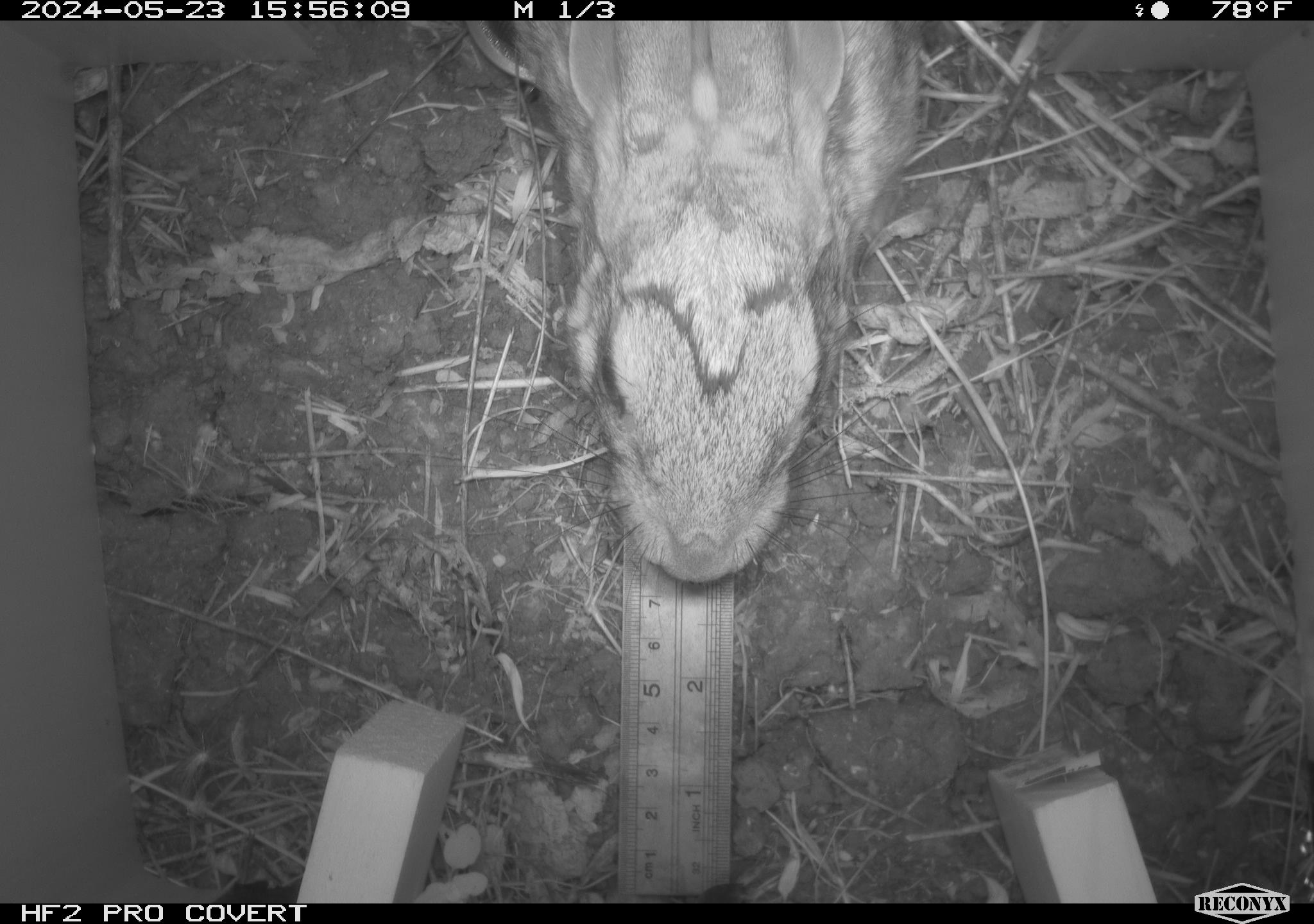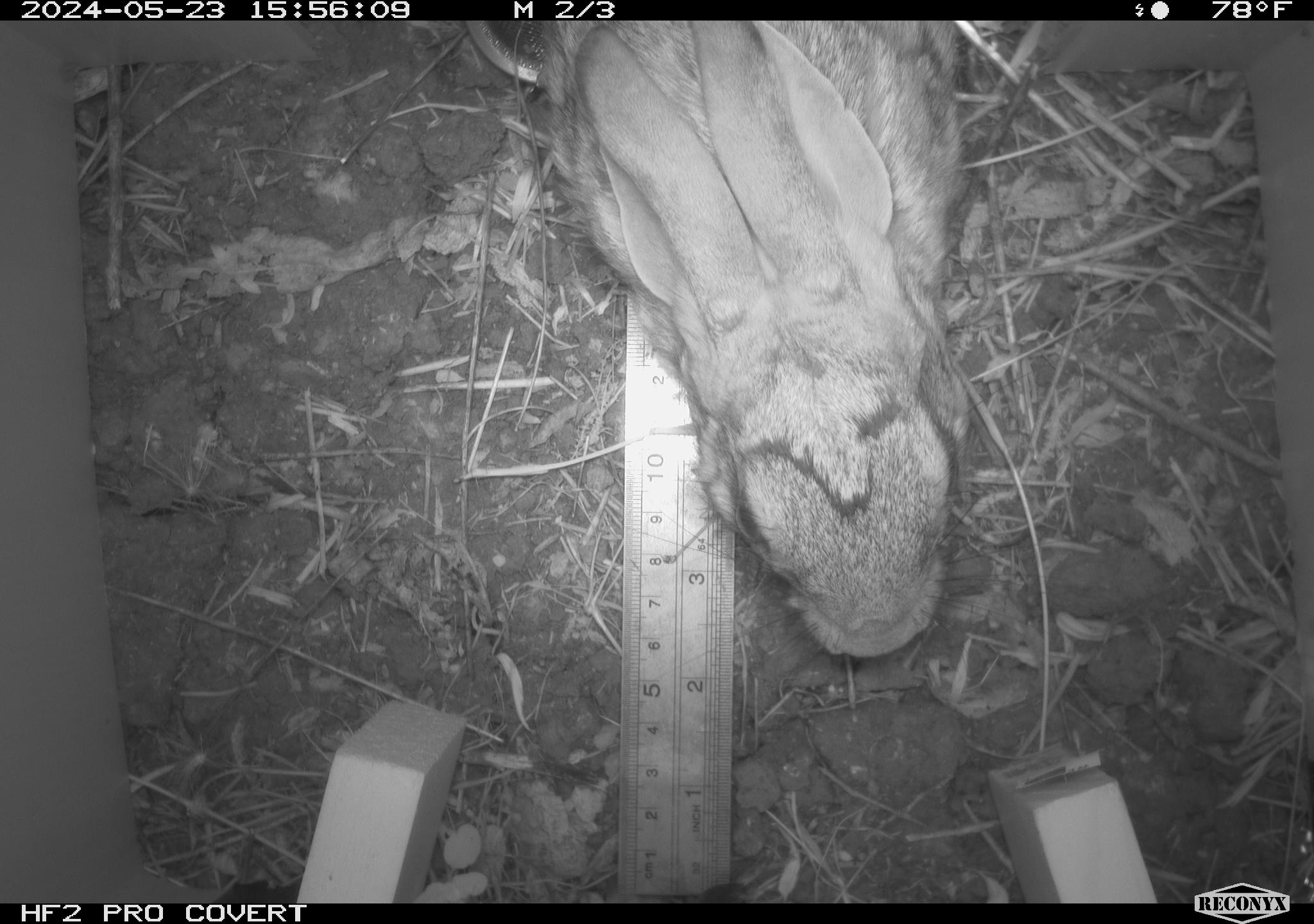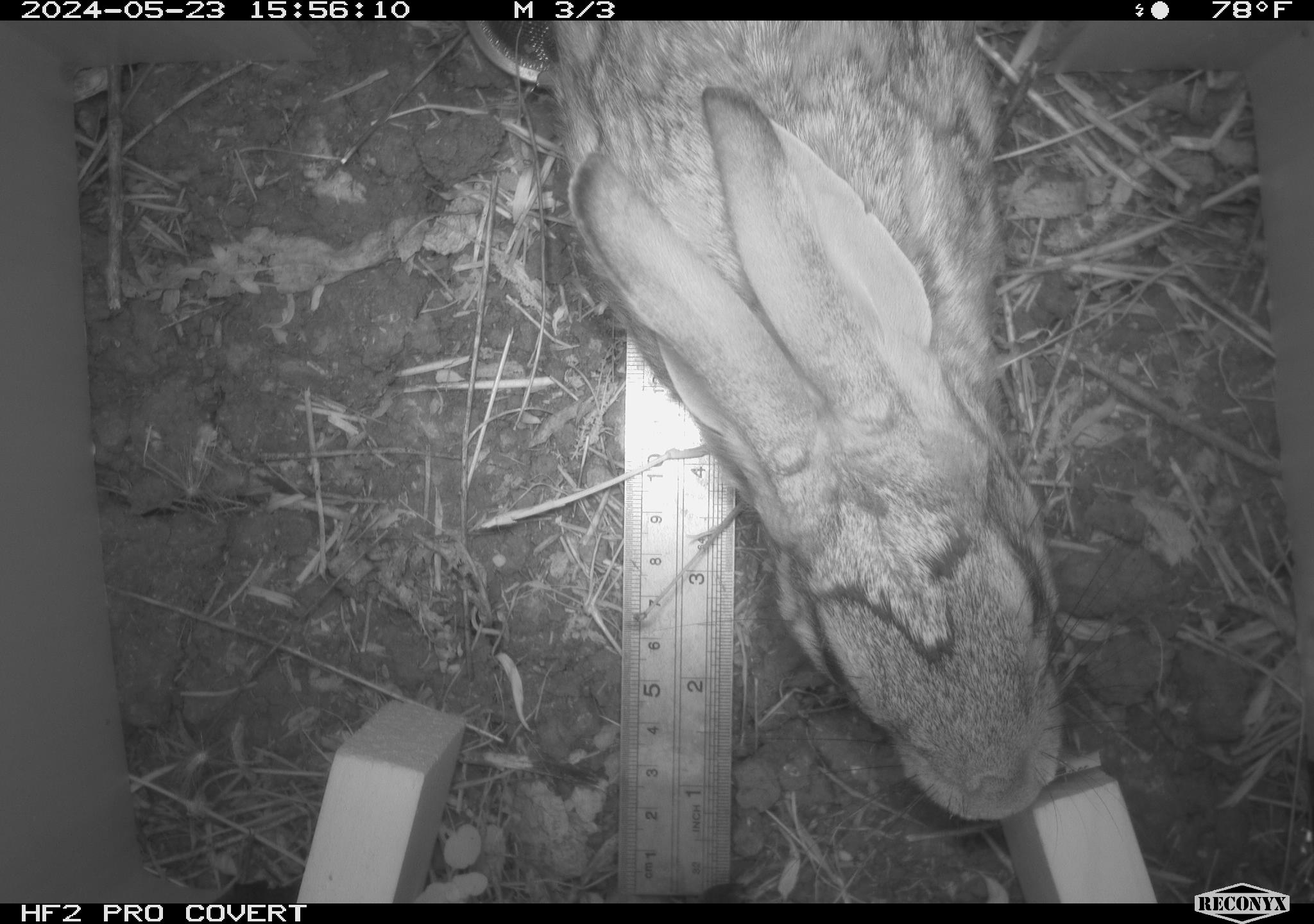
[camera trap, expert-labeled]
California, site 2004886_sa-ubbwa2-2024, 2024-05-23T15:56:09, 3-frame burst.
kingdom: Animalia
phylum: Chordata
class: Mammalia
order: Lagomorpha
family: Leporidae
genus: Sylvilagus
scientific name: Sylvilagus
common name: cottontail rabbits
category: sylvilagus species